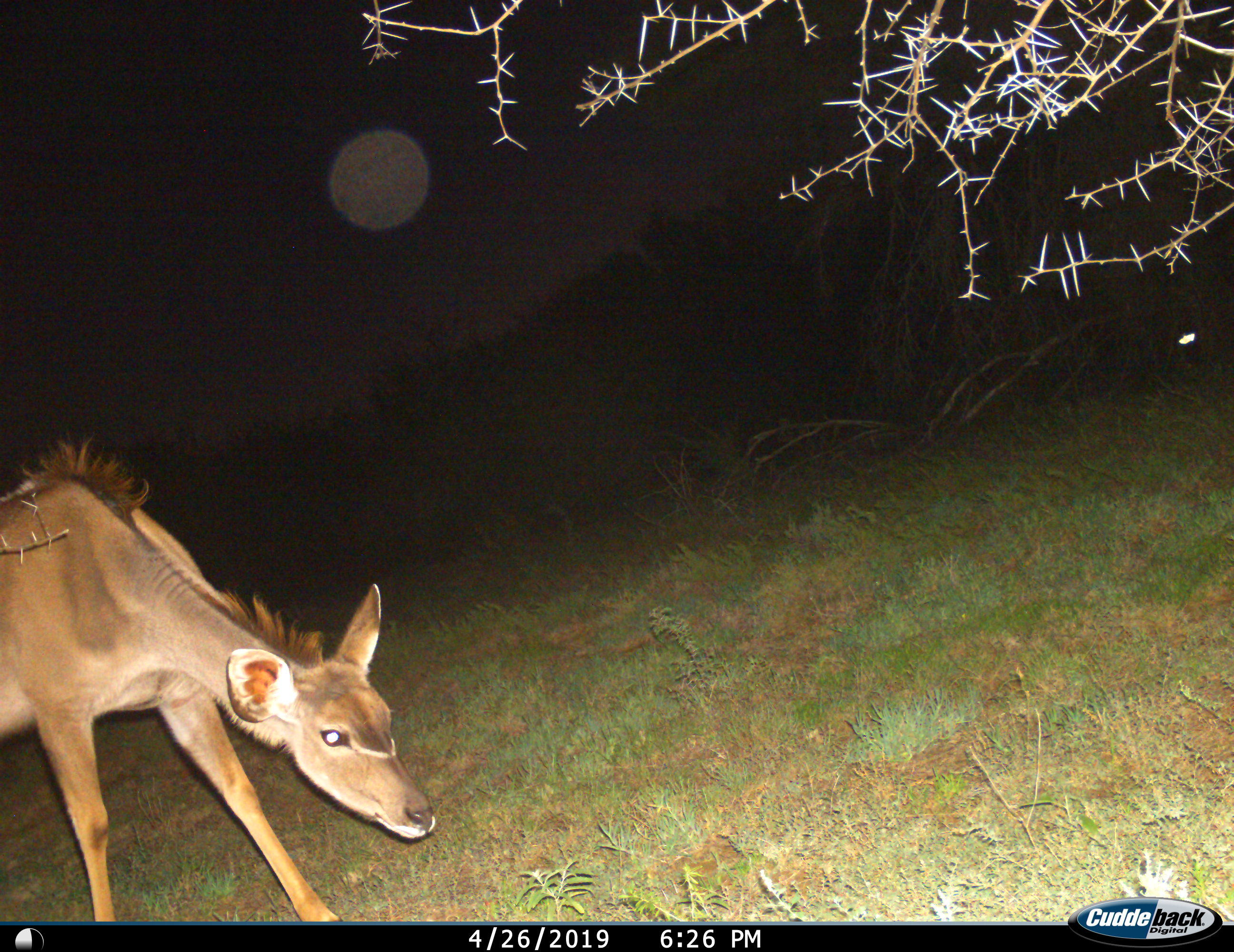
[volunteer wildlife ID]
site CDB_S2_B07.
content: unidentified animal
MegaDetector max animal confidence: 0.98